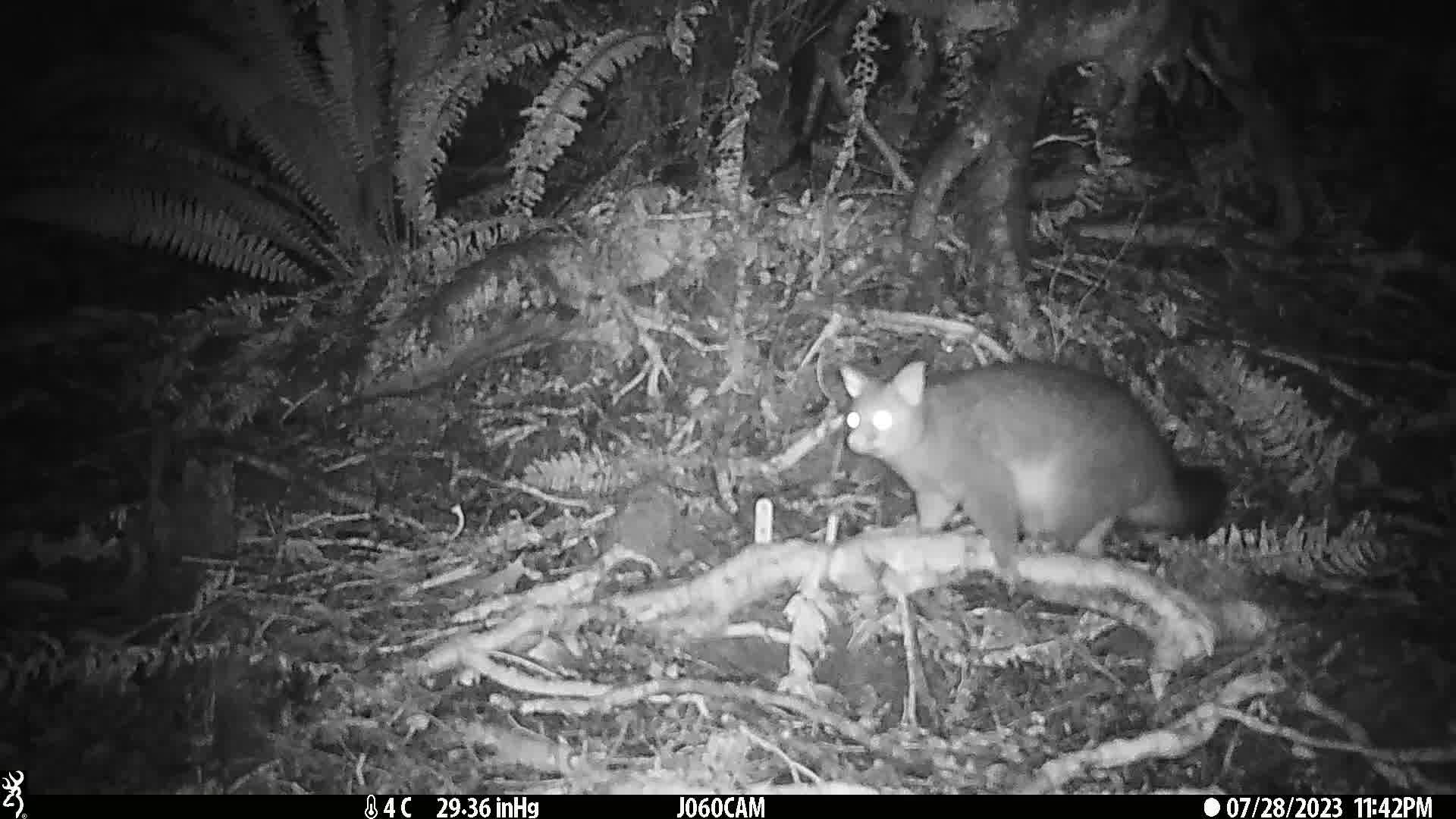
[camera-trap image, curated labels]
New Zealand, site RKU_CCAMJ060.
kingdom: Animalia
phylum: Chordata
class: Mammalia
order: Diprotodontia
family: Phalangeridae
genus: Trichosurus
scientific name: Trichosurus vulpecula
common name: common brushtail possum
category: possum